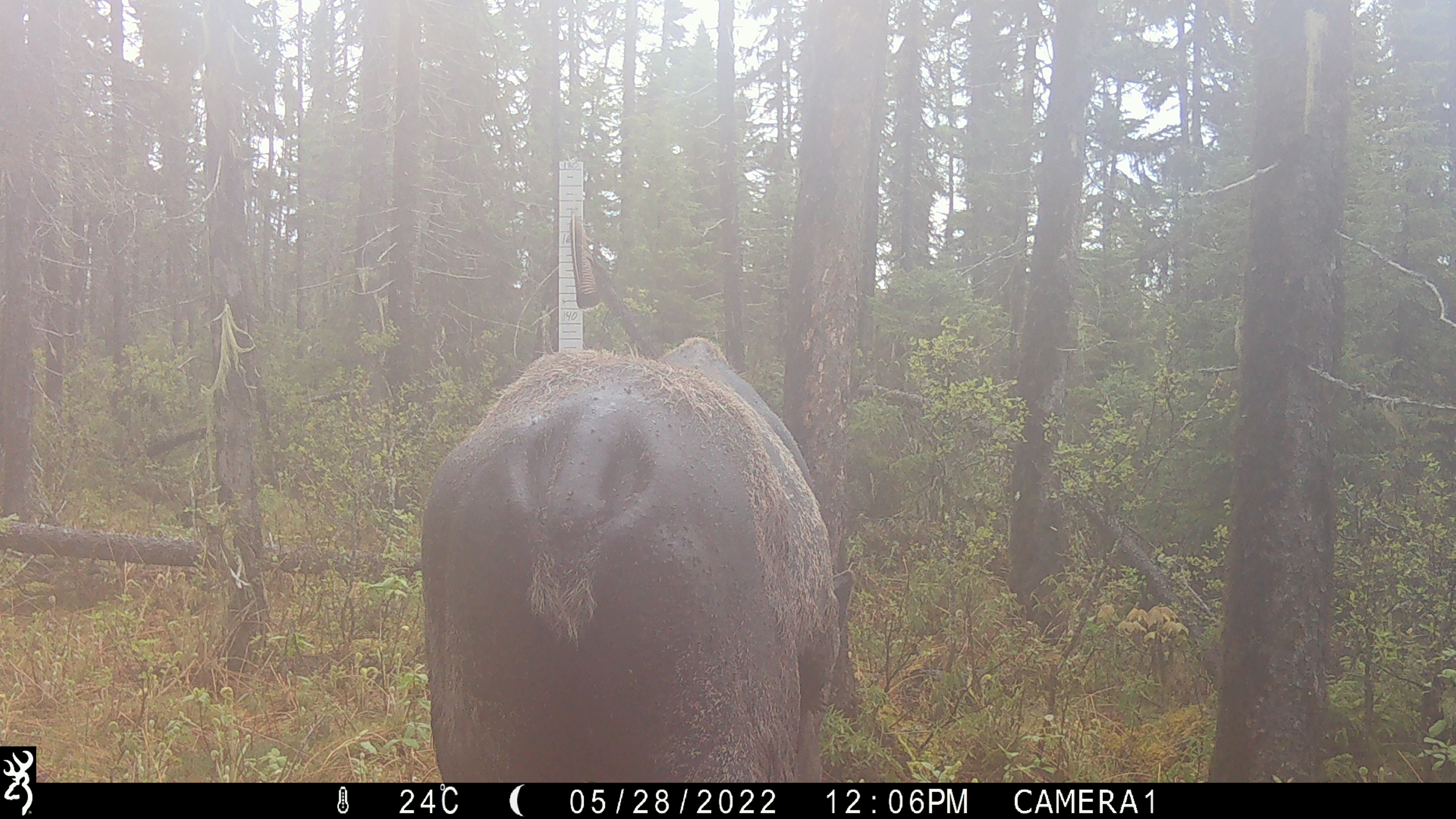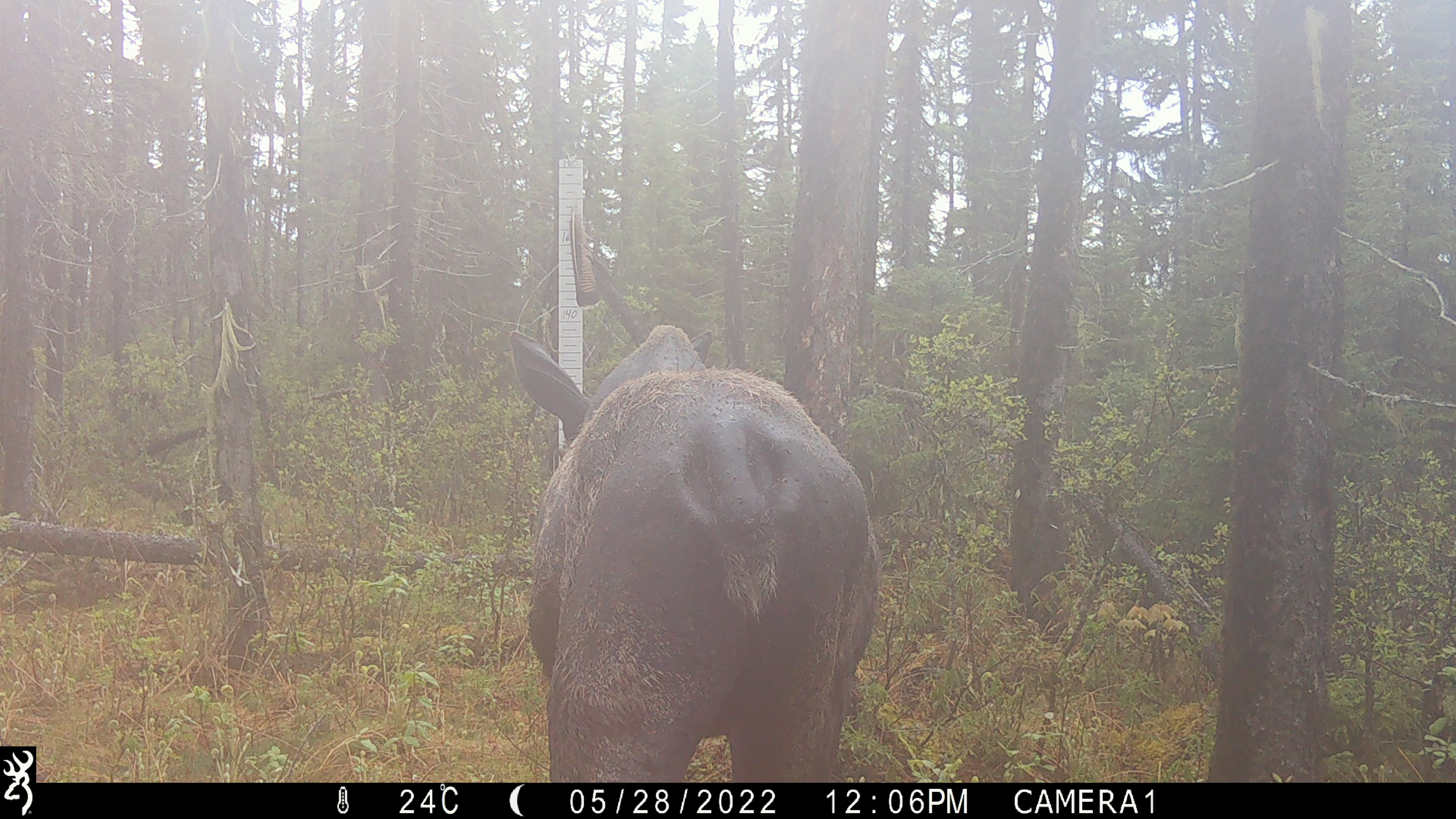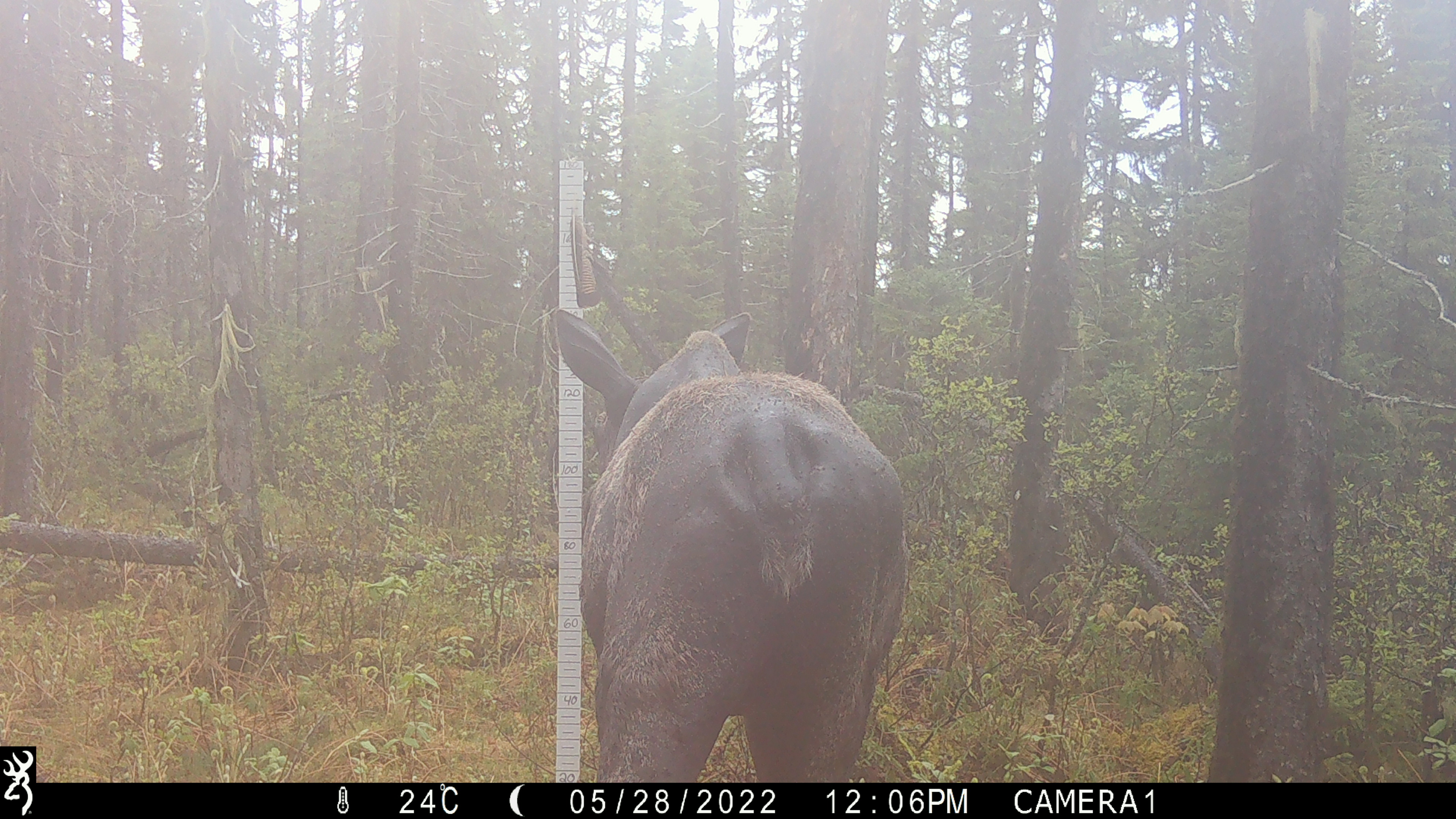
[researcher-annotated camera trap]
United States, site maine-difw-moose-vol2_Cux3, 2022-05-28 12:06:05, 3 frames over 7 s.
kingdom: Animalia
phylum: Chordata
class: Mammalia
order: Artiodactyla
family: Cervidae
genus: Alces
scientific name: Alces alces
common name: moose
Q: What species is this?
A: Moose (Alces alces).